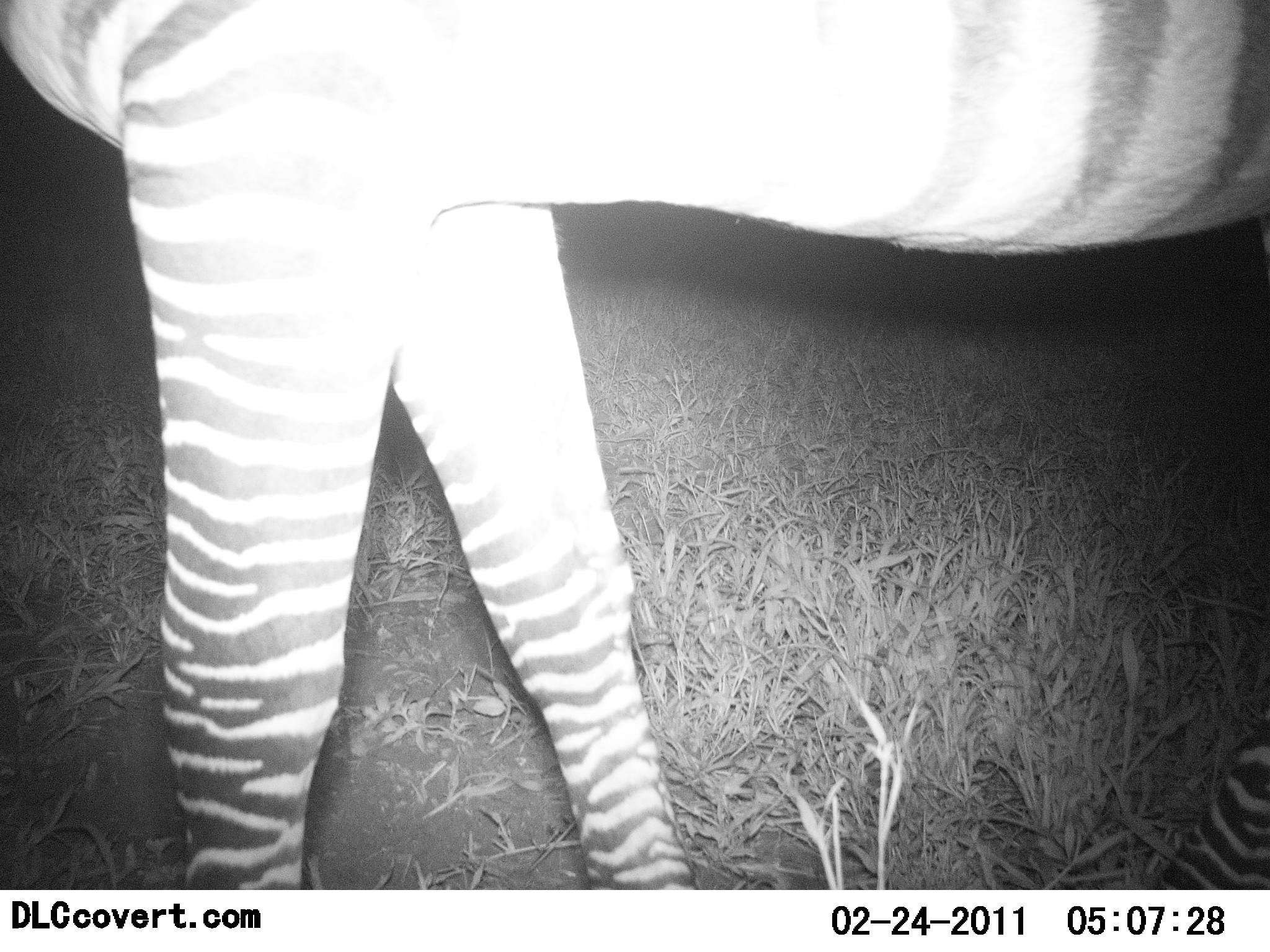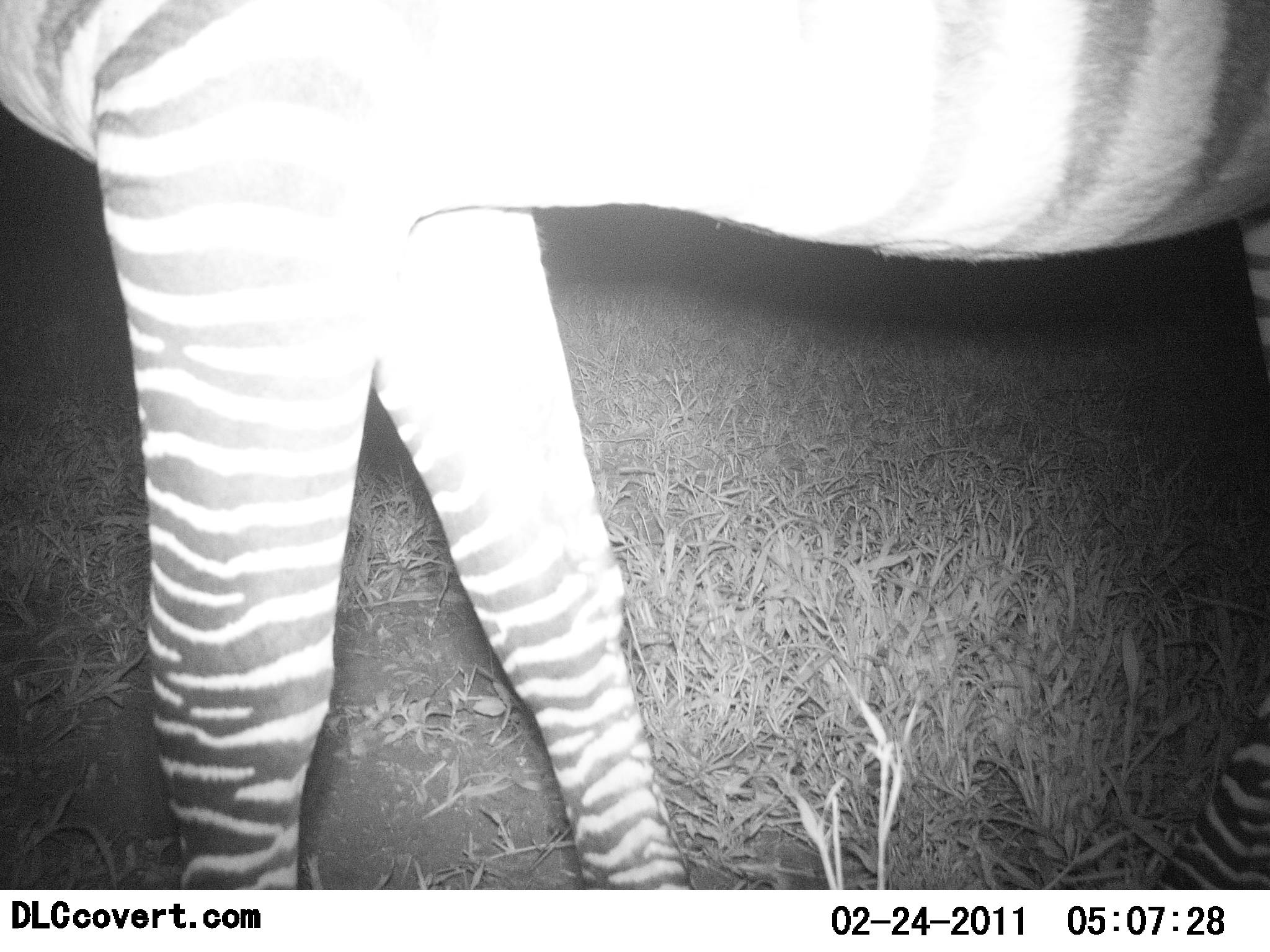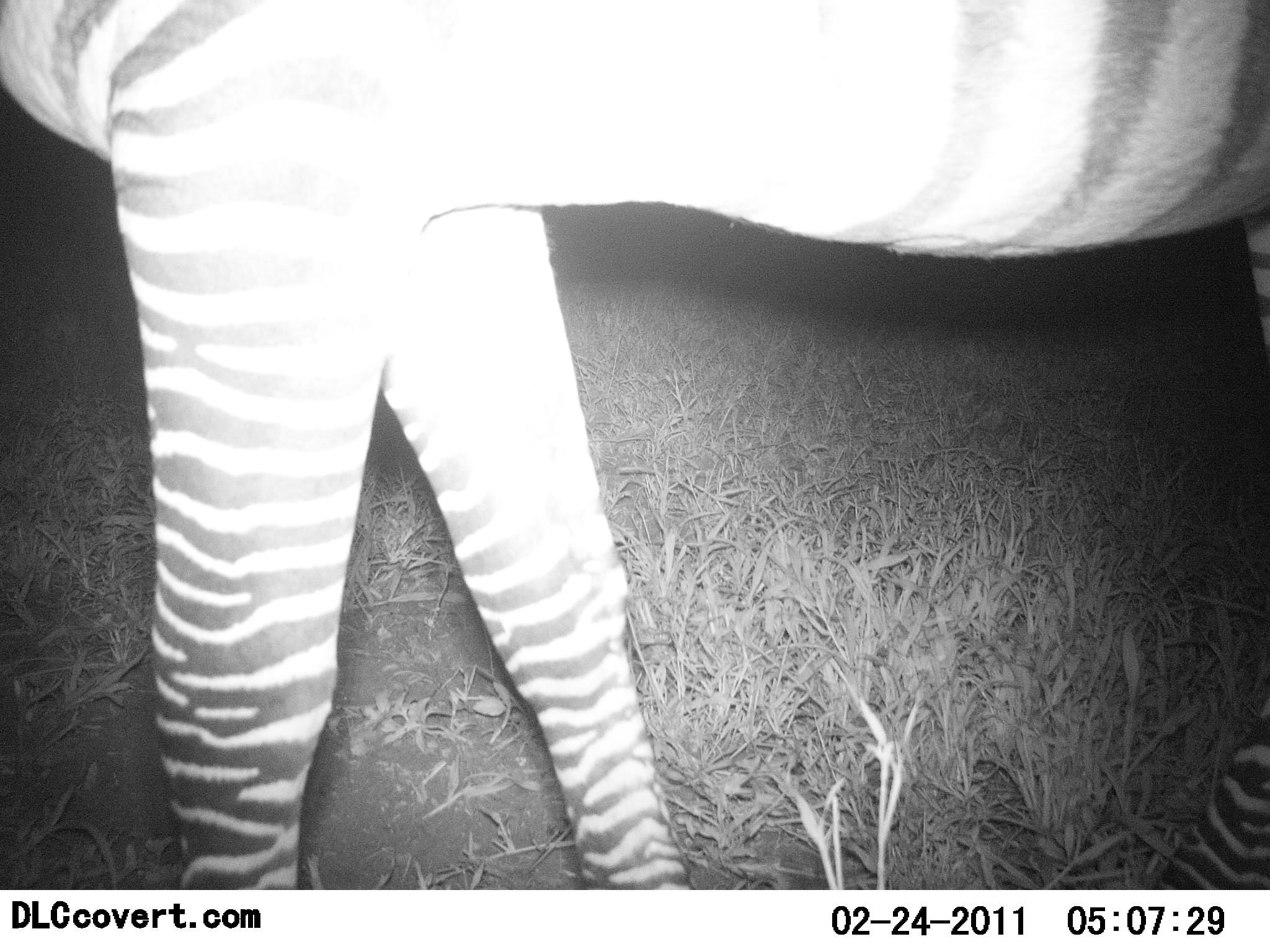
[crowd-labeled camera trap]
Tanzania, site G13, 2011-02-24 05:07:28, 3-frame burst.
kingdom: Animalia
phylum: Chordata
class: Mammalia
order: Perissodactyla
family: Equidae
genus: Equus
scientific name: Equus quagga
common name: plains zebra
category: zebra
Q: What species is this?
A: Zebra (plains zebra) (Equus quagga).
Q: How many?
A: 1.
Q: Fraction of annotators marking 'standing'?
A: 82%.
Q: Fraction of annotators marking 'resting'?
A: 9%.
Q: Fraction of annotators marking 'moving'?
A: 9%.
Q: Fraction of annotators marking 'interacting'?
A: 0%.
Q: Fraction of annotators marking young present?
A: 0%.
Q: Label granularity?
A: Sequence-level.